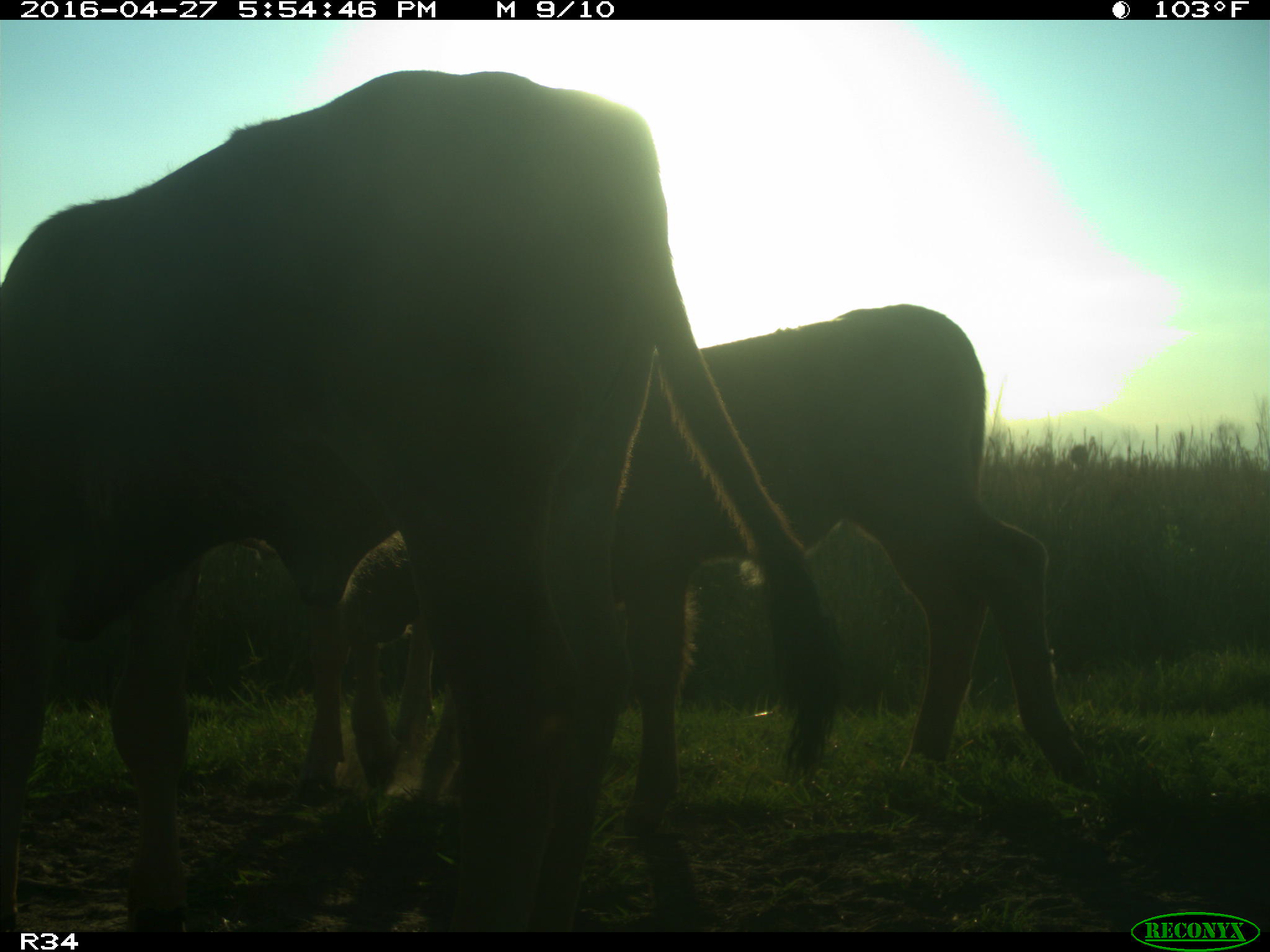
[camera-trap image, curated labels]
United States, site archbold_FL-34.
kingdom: Animalia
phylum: Chordata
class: Mammalia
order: Artiodactyla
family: Bovidae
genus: Bos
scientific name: Bos taurus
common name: domestic cow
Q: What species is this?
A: Bos taurus (domestic cow).